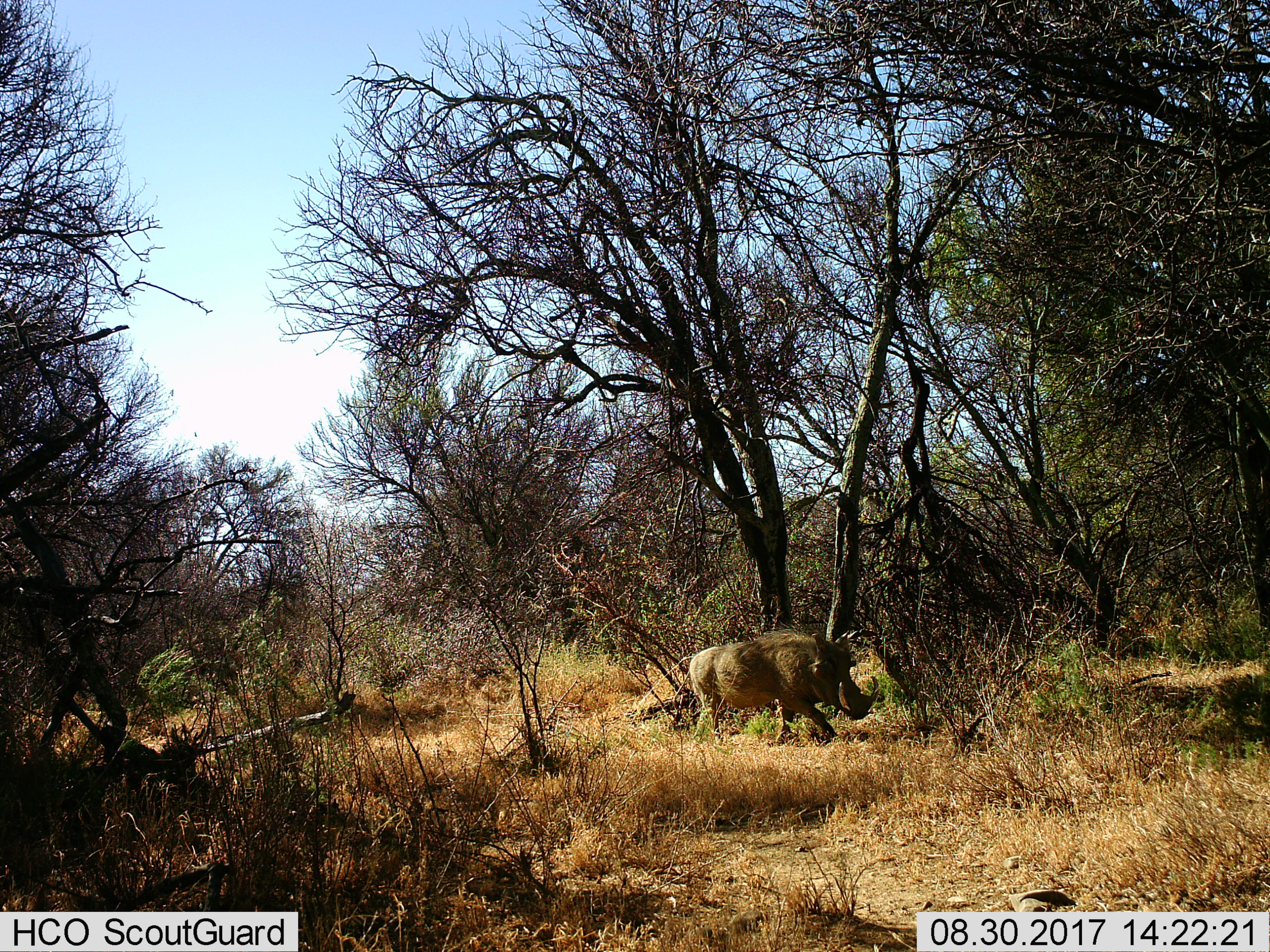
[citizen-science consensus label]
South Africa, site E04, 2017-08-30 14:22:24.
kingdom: Animalia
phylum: Chordata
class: Mammalia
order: Artiodactyla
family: Suidae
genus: Phacochoerus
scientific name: Phacochoerus africanus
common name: warthog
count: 1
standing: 0%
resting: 0%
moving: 100%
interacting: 0%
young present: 0%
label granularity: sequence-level